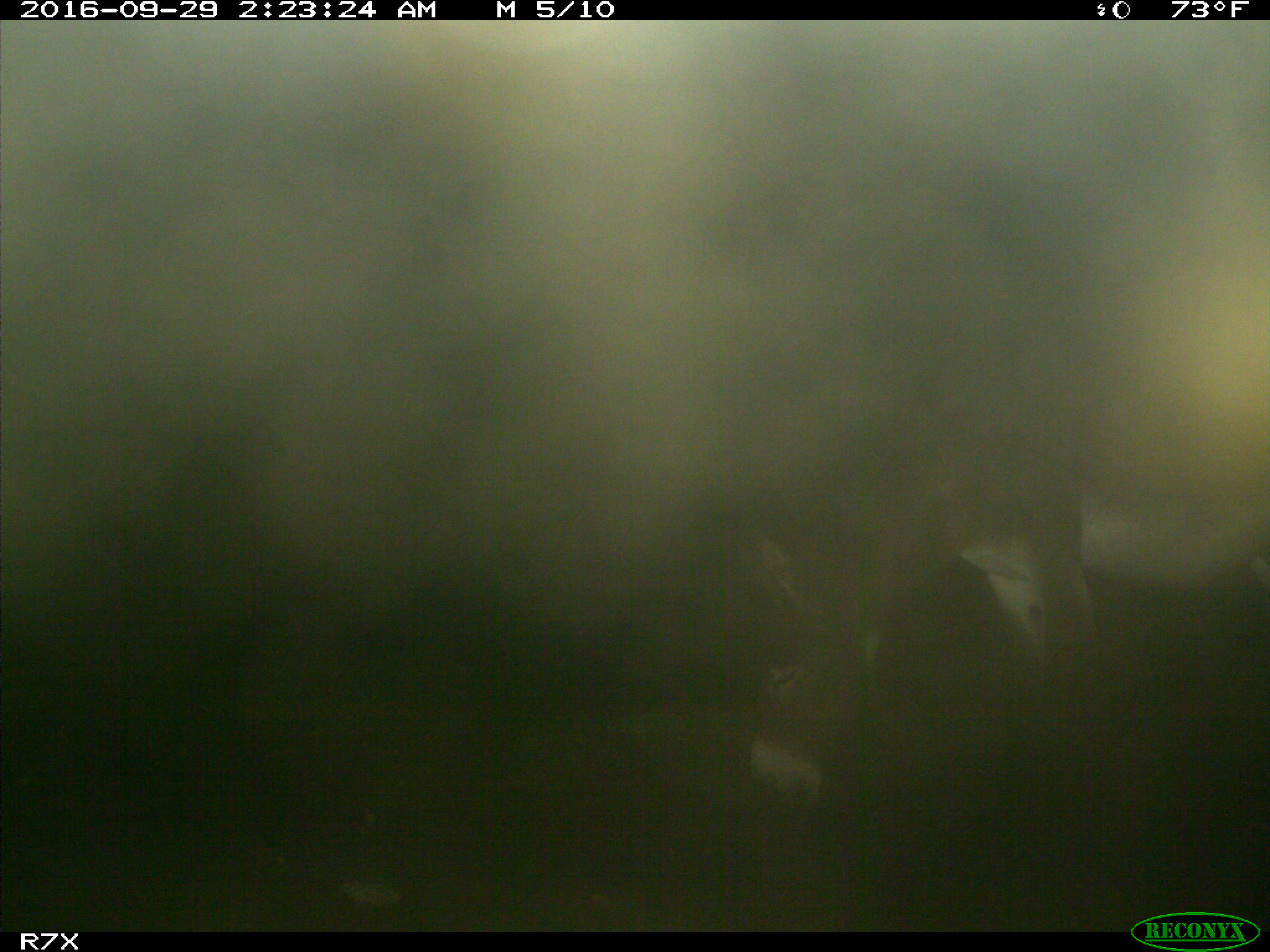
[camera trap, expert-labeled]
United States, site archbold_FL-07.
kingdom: Animalia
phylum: Chordata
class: Mammalia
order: Perissodactyla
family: Equidae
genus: Equus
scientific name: Equus africanus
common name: african wild ass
Equus africanus (african wild ass).